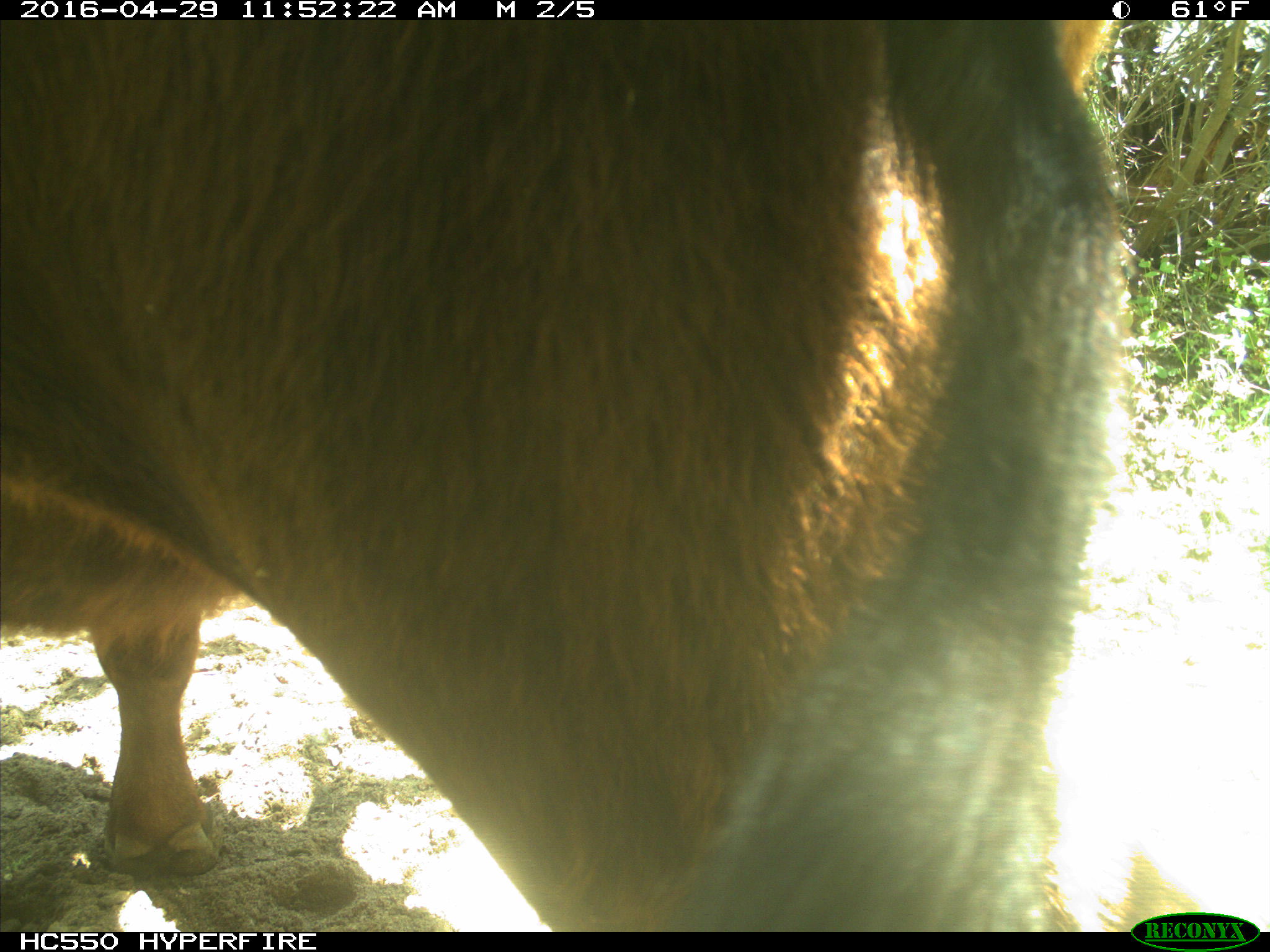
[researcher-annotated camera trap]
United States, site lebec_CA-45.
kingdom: Animalia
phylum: Chordata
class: Mammalia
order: Artiodactyla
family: Bovidae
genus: Bos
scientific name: Bos taurus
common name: domestic cow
Bos taurus (domestic cow).